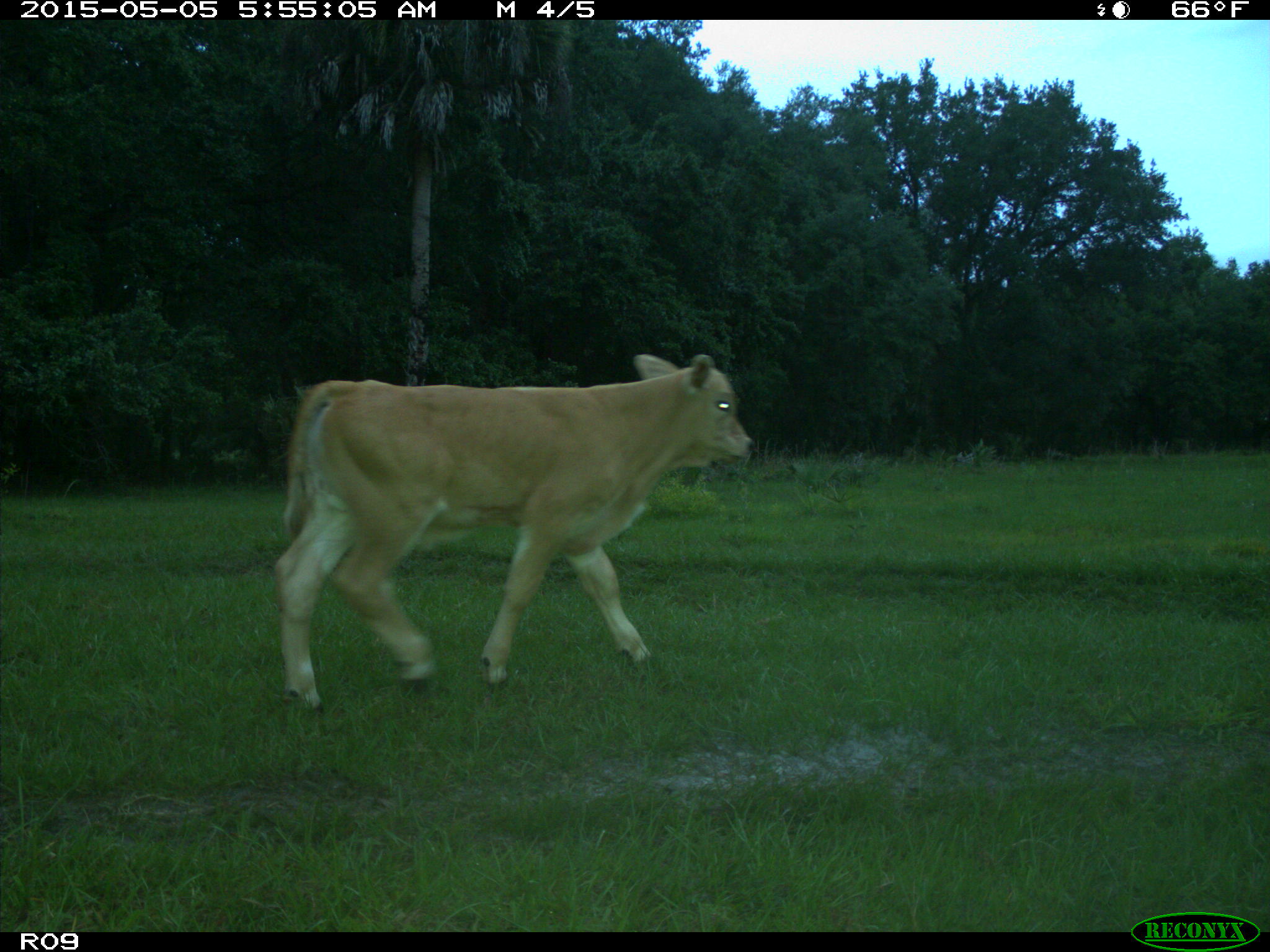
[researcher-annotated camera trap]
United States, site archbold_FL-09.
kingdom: Animalia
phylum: Chordata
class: Mammalia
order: Artiodactyla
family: Bovidae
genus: Bos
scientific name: Bos taurus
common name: domestic cow